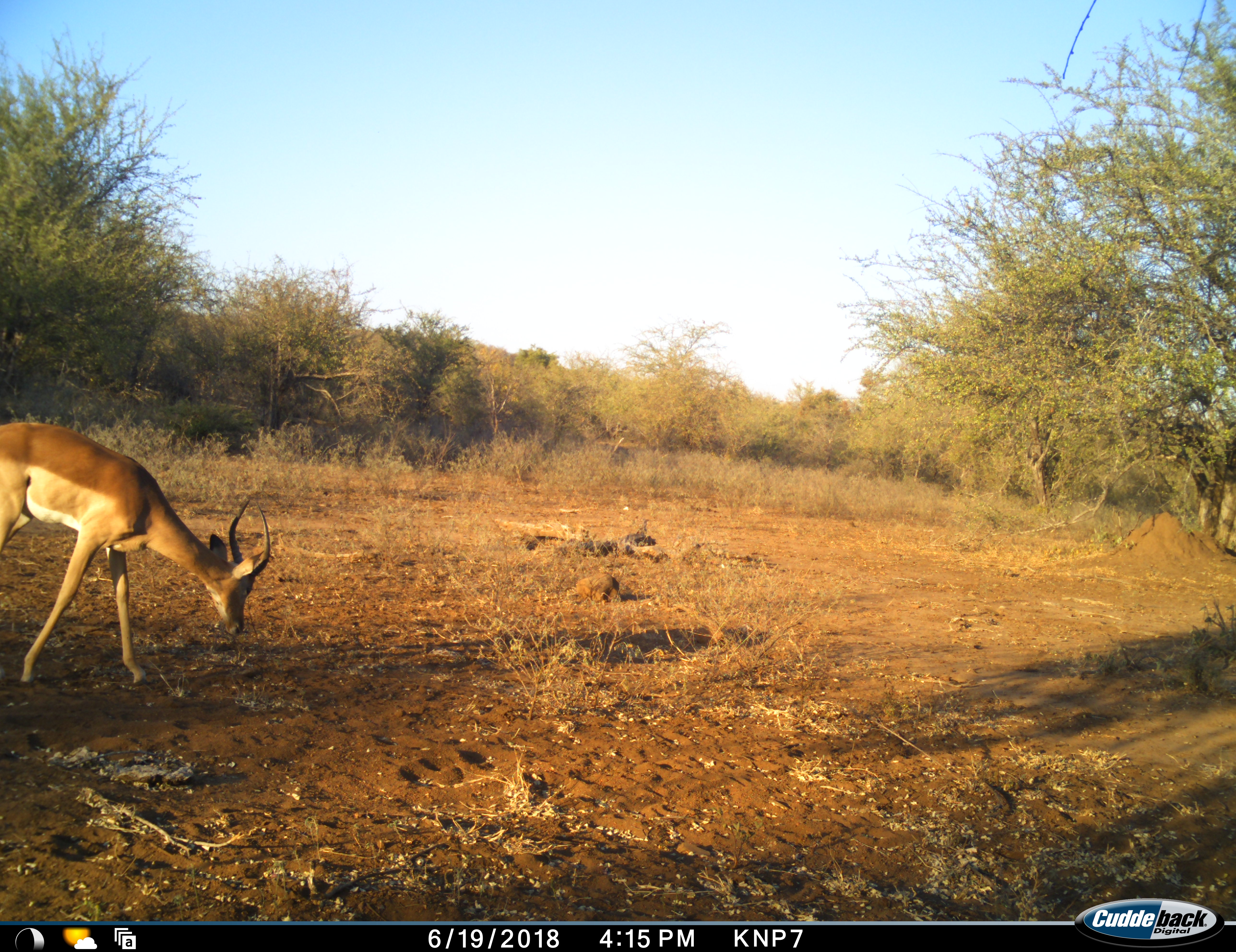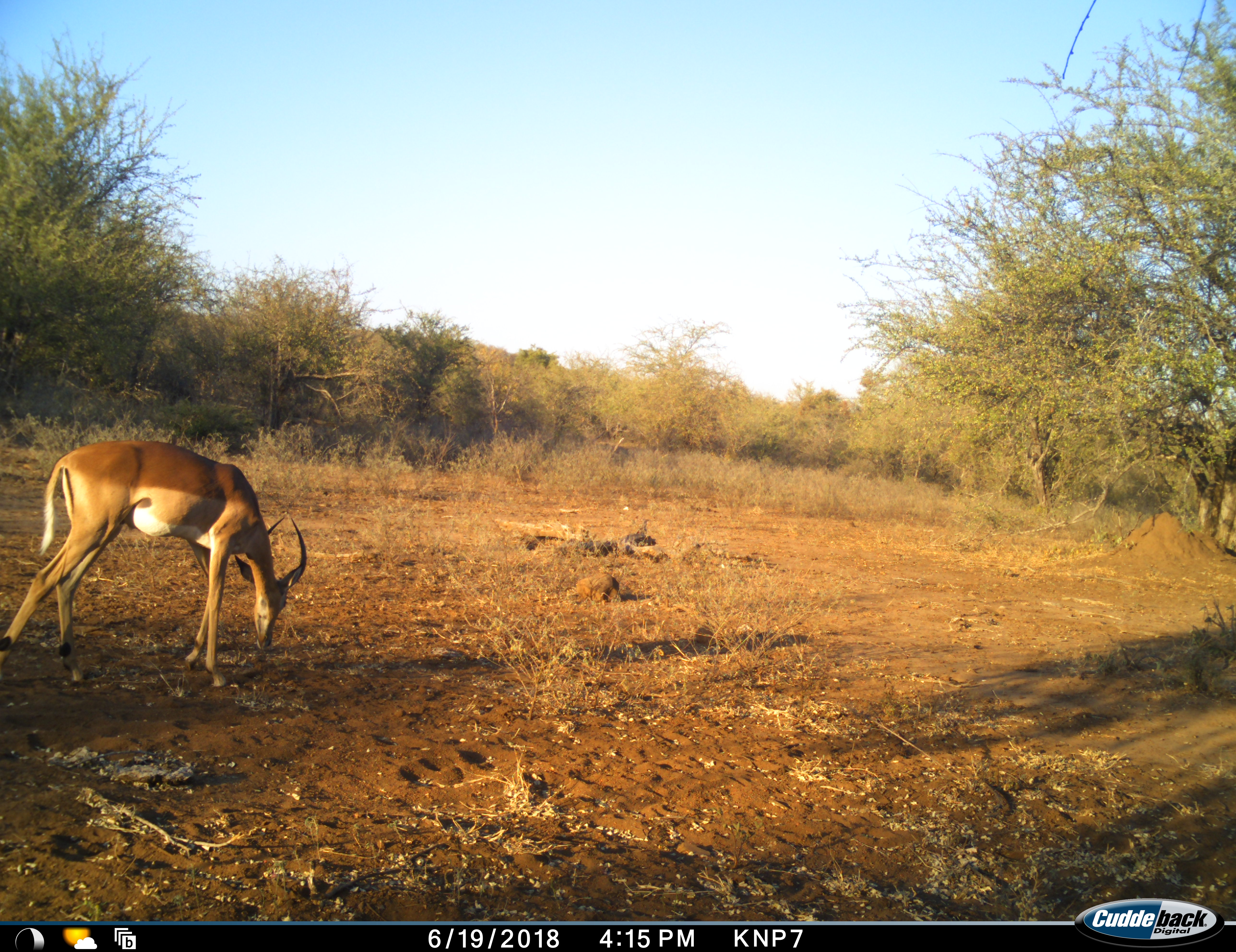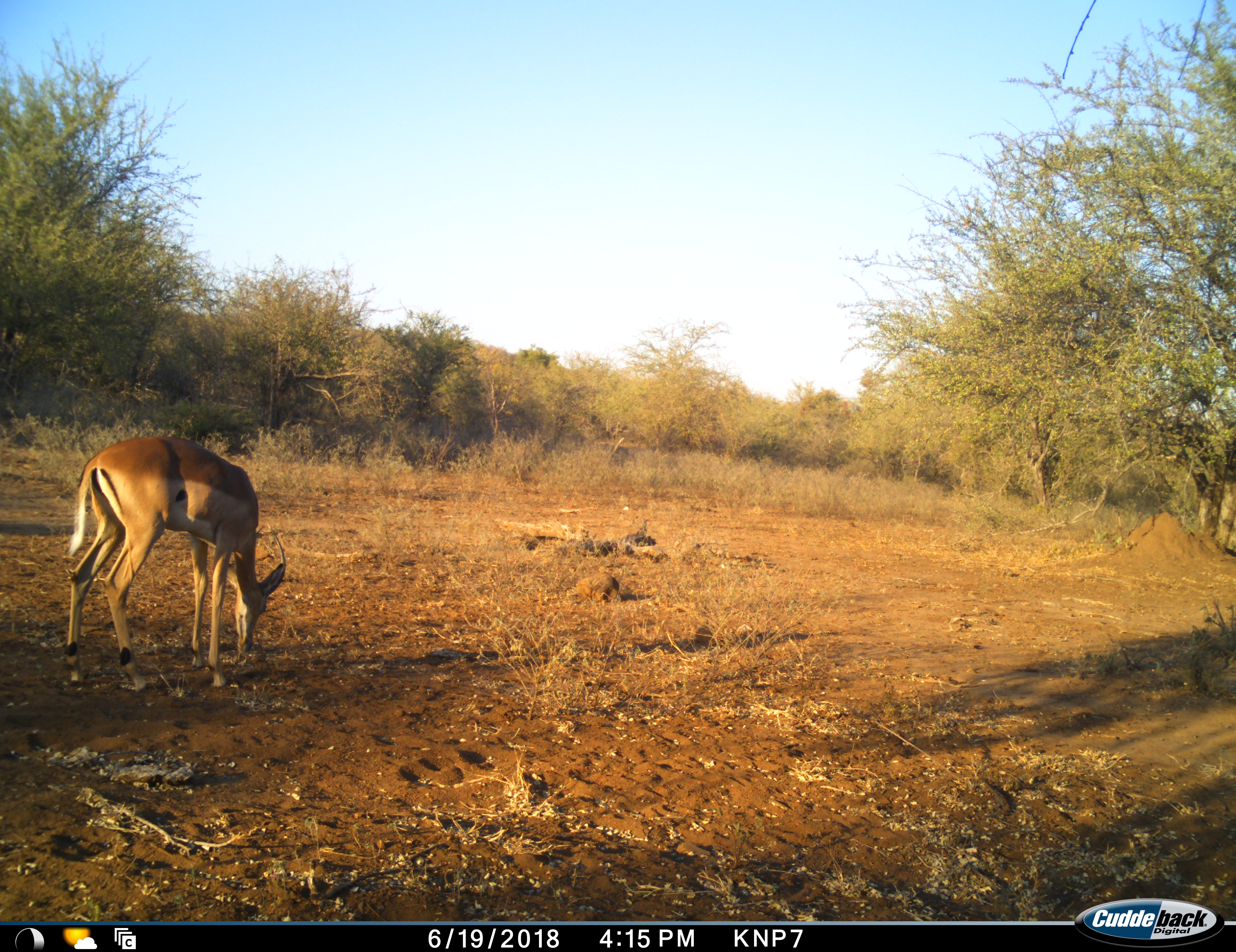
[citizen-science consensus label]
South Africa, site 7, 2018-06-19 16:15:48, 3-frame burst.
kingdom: Animalia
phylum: Chordata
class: Mammalia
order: Artiodactyla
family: Bovidae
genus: Aepyceros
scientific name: Aepyceros melampus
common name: impala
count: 1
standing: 11%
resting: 0%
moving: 56%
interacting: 0%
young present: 0%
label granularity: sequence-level